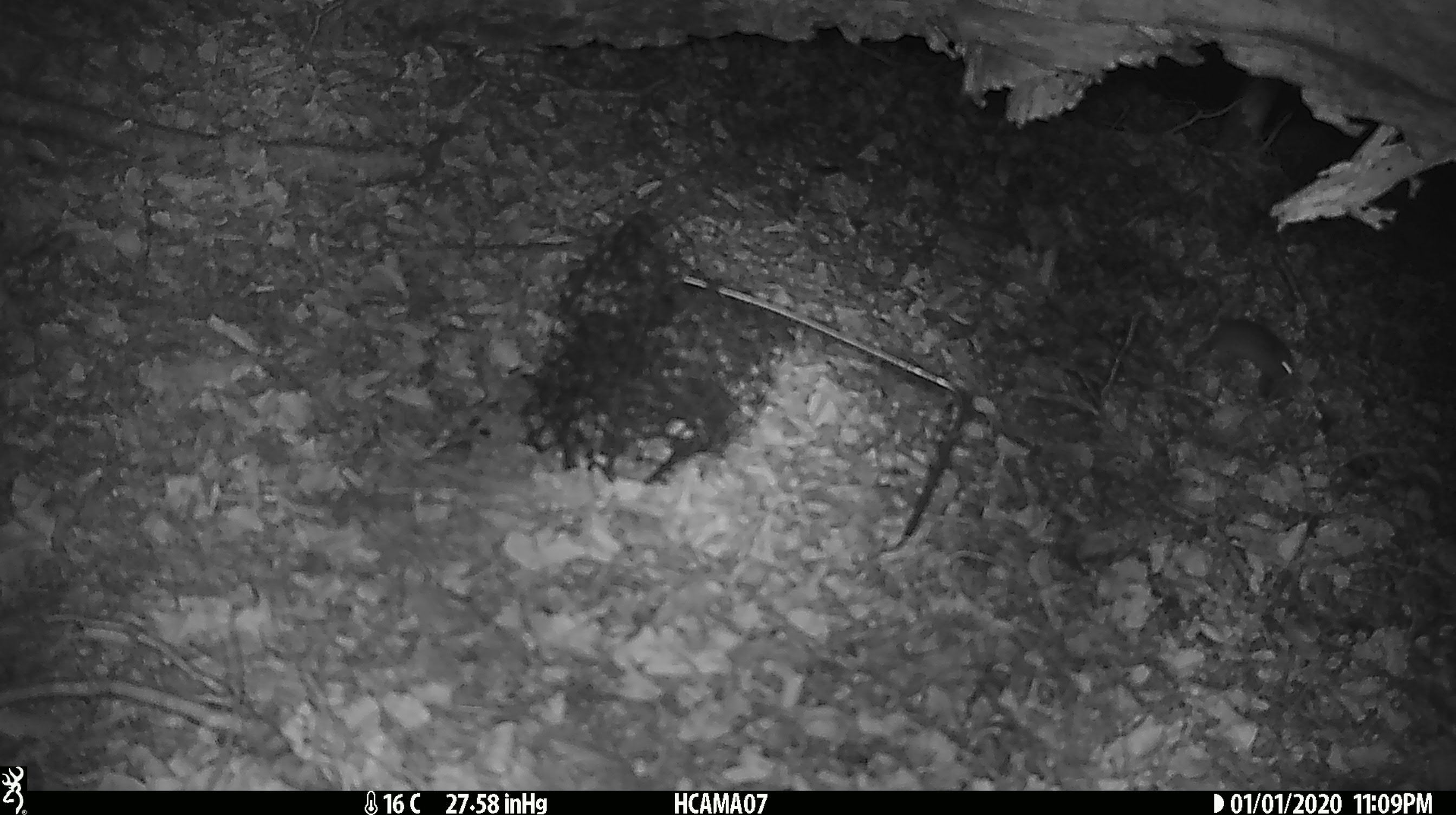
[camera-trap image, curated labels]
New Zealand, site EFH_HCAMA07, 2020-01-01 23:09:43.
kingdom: Animalia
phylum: Chordata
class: Mammalia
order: Rodentia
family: Muridae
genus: Mus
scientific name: Mus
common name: mouse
Mouse (Mus).